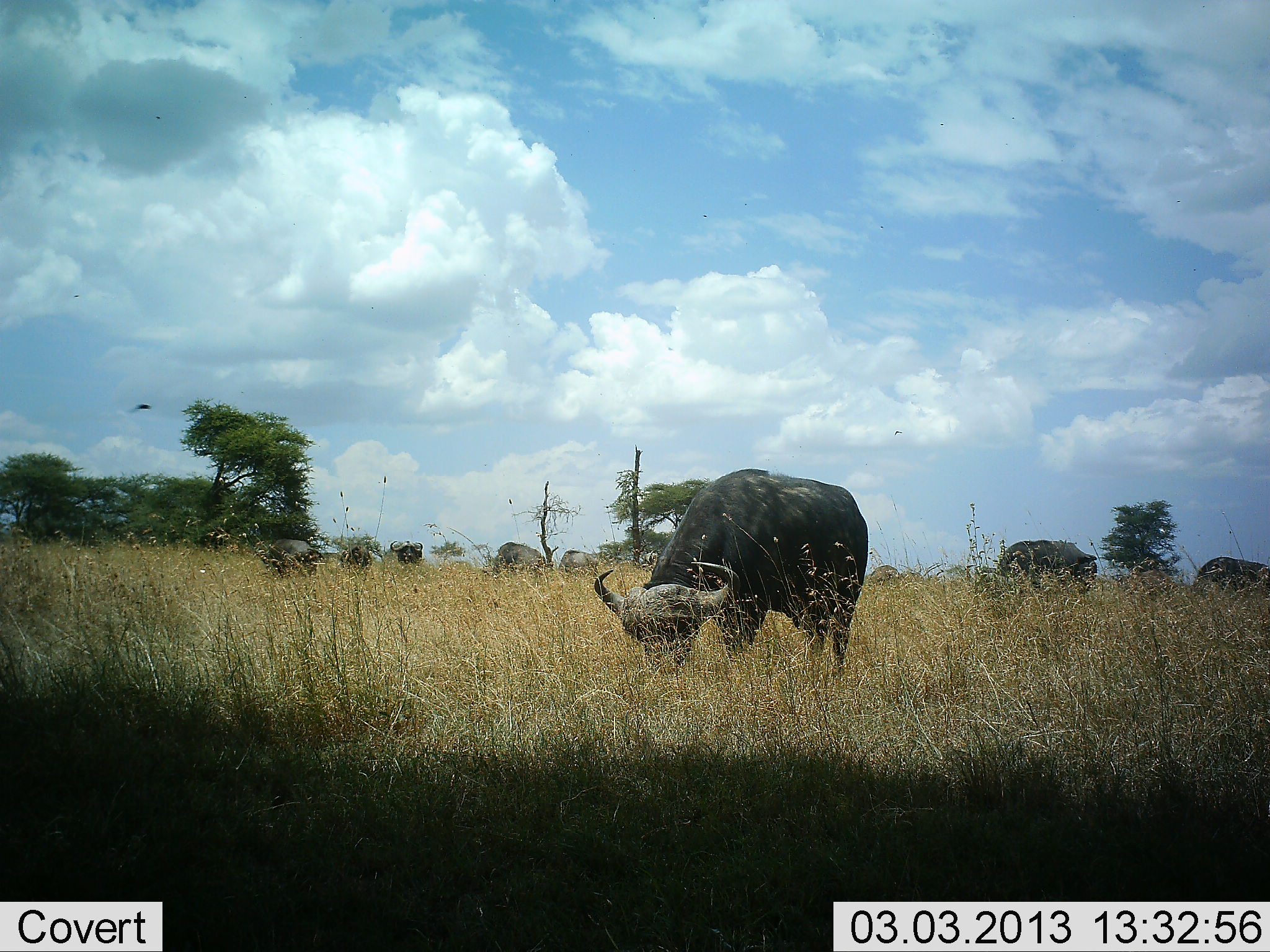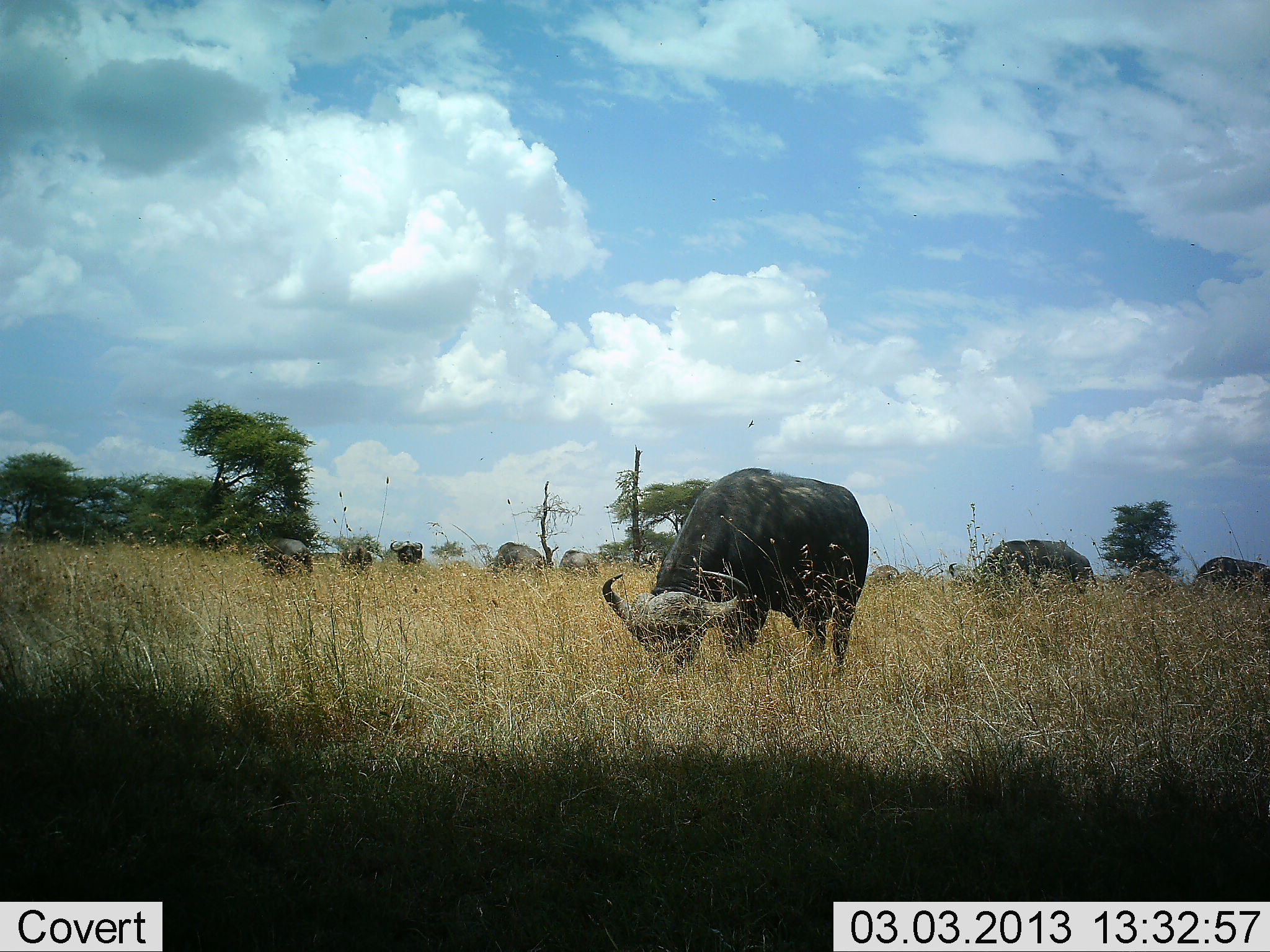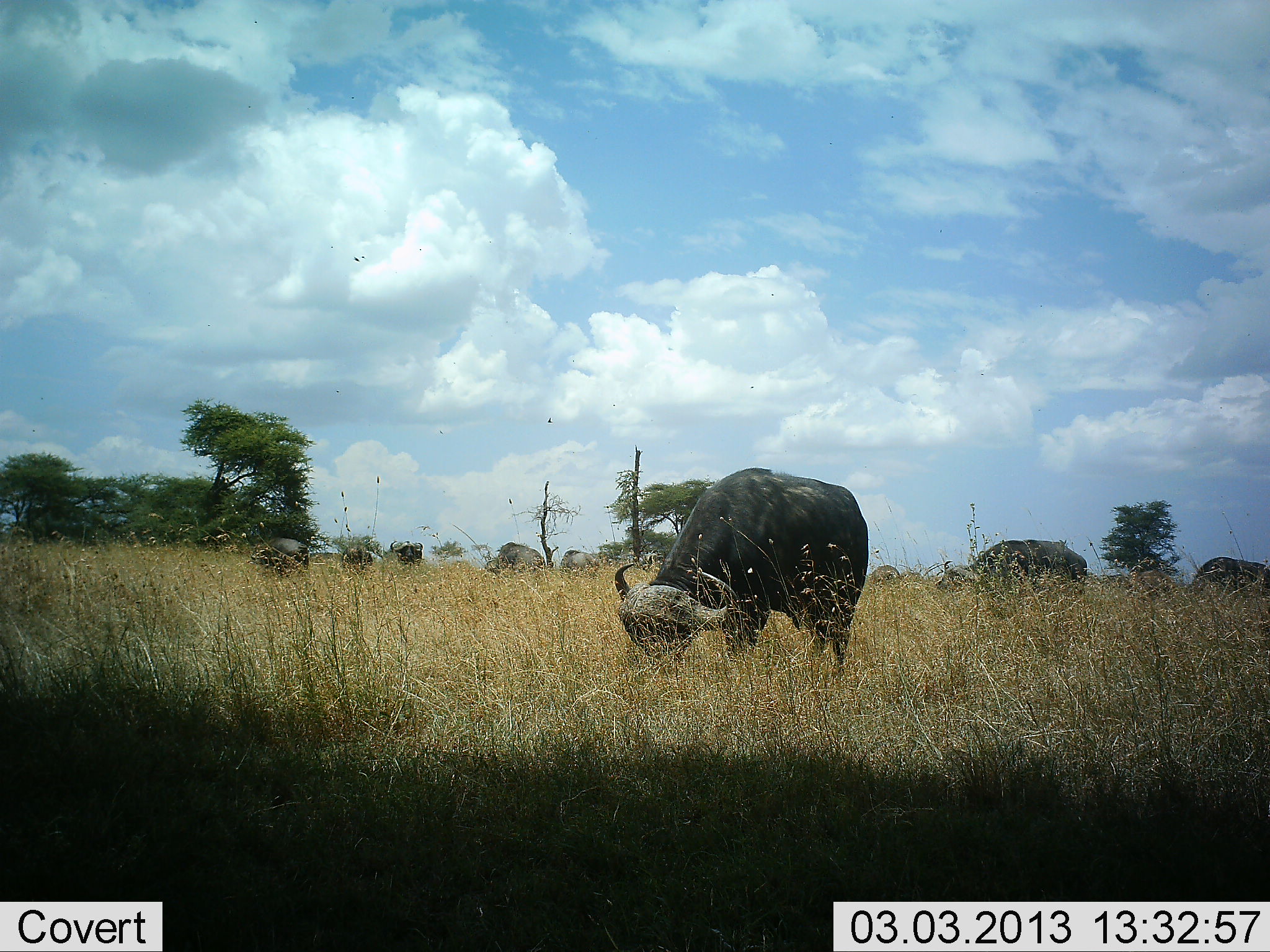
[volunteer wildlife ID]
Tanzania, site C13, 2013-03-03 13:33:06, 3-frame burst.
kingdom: Animalia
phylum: Chordata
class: Mammalia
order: Artiodactyla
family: Bovidae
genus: Syncerus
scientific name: Syncerus caffer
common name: cape buffalo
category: buffalo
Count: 8.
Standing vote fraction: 41%.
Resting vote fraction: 0%.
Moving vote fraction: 5%.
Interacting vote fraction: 0%.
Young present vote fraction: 0%.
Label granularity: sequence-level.